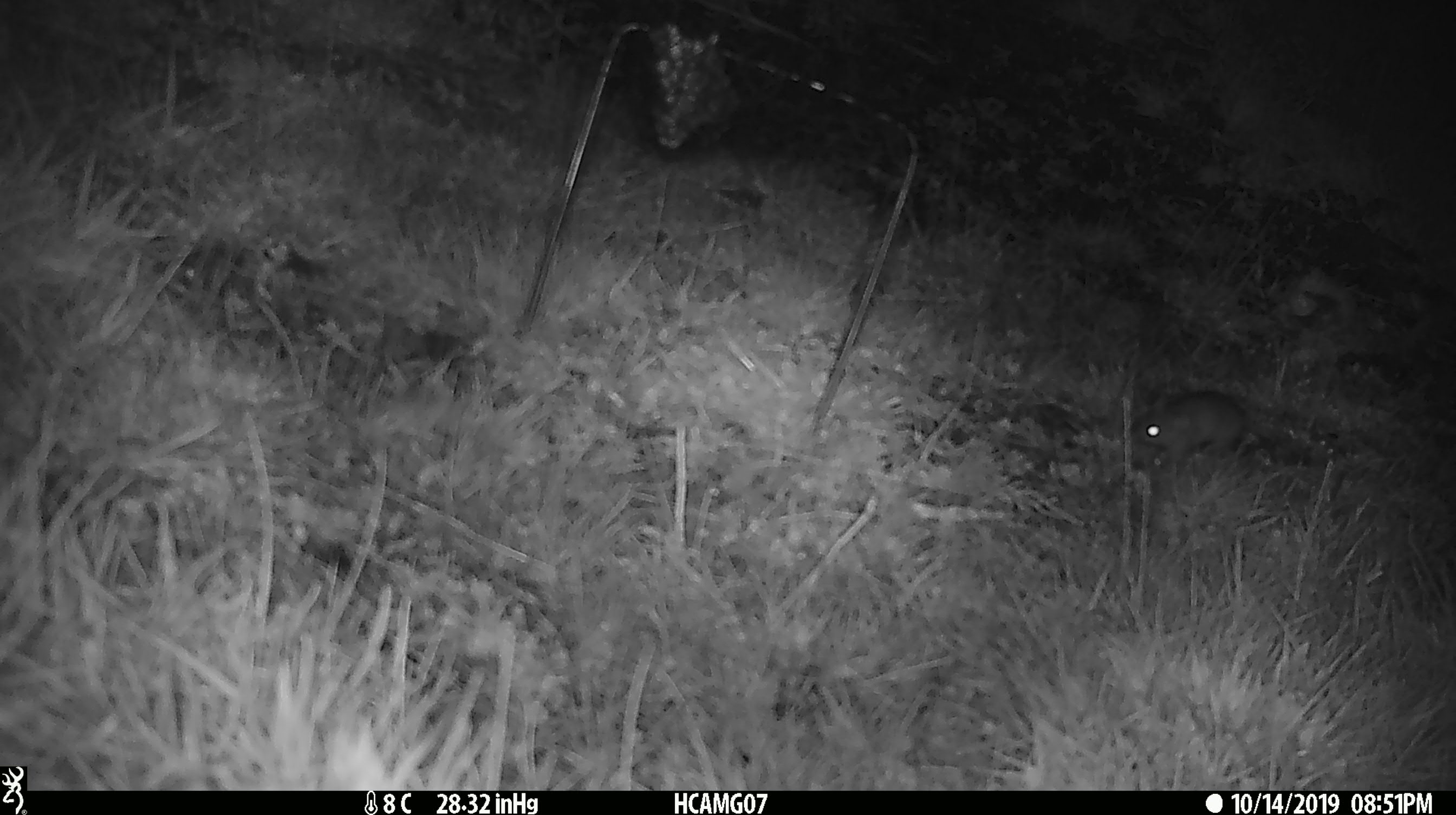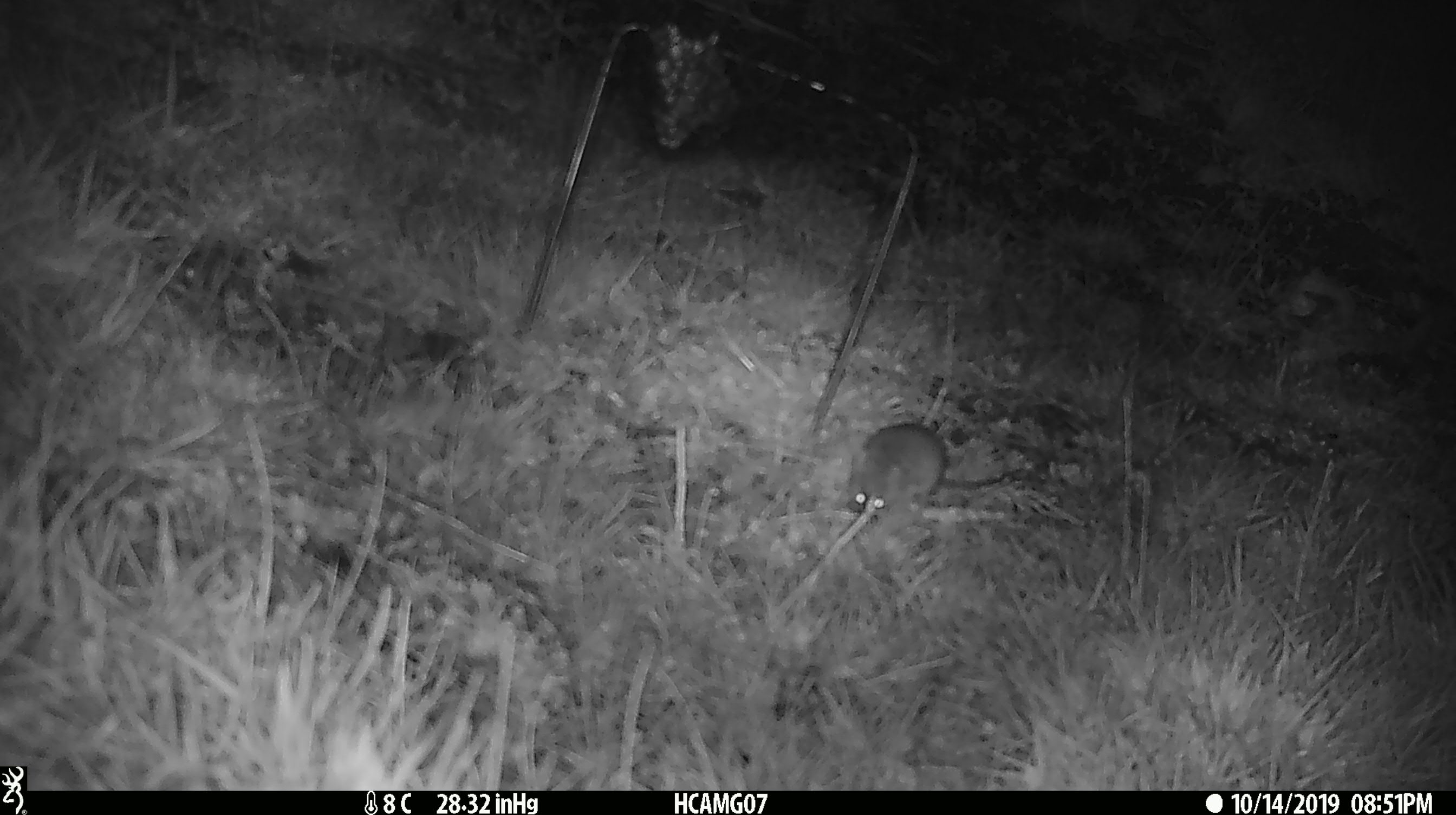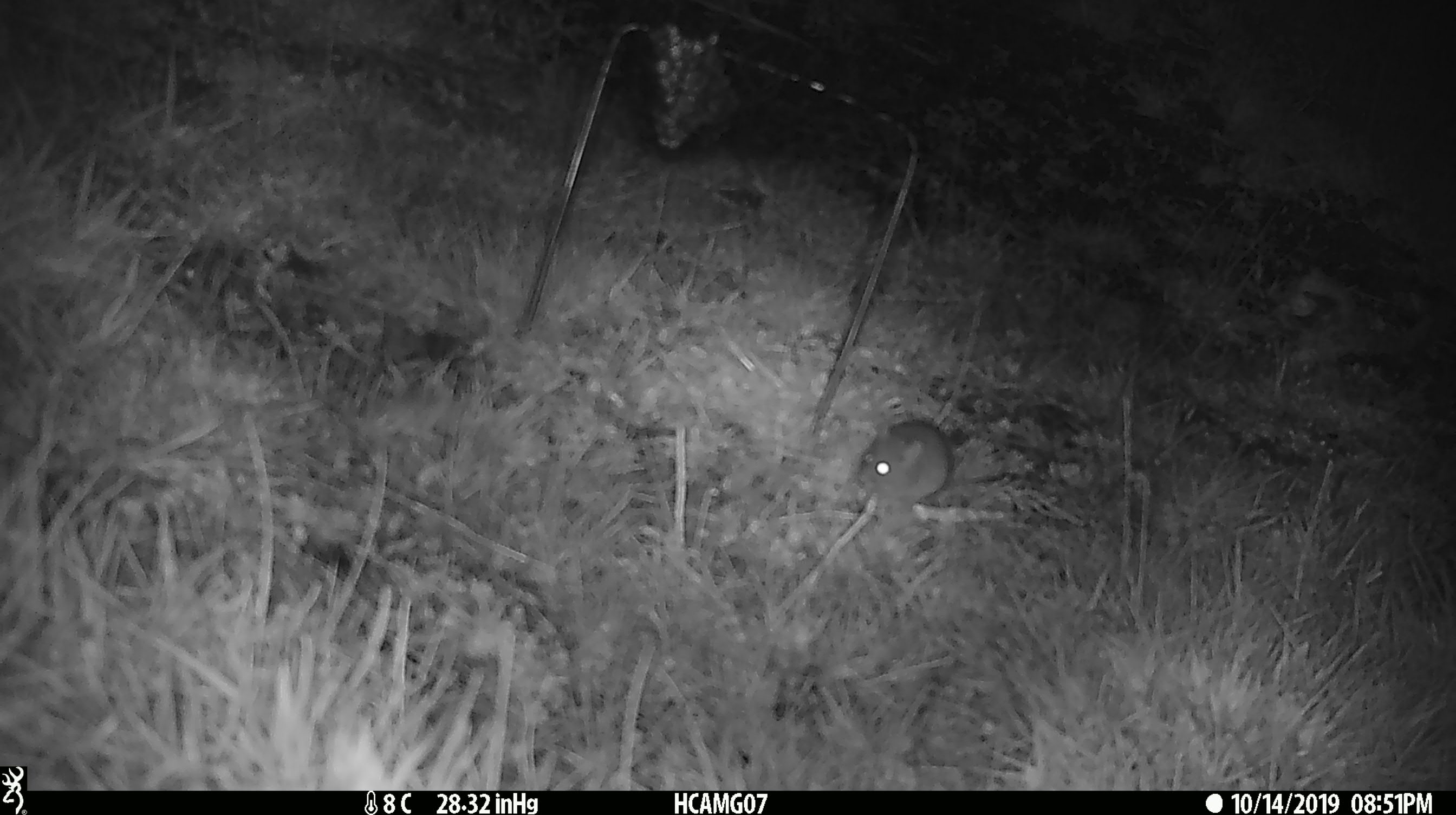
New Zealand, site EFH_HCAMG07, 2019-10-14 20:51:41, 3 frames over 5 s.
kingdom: Animalia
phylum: Chordata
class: Mammalia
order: Rodentia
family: Muridae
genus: Mus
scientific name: Mus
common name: mouse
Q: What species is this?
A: Mouse (Mus).